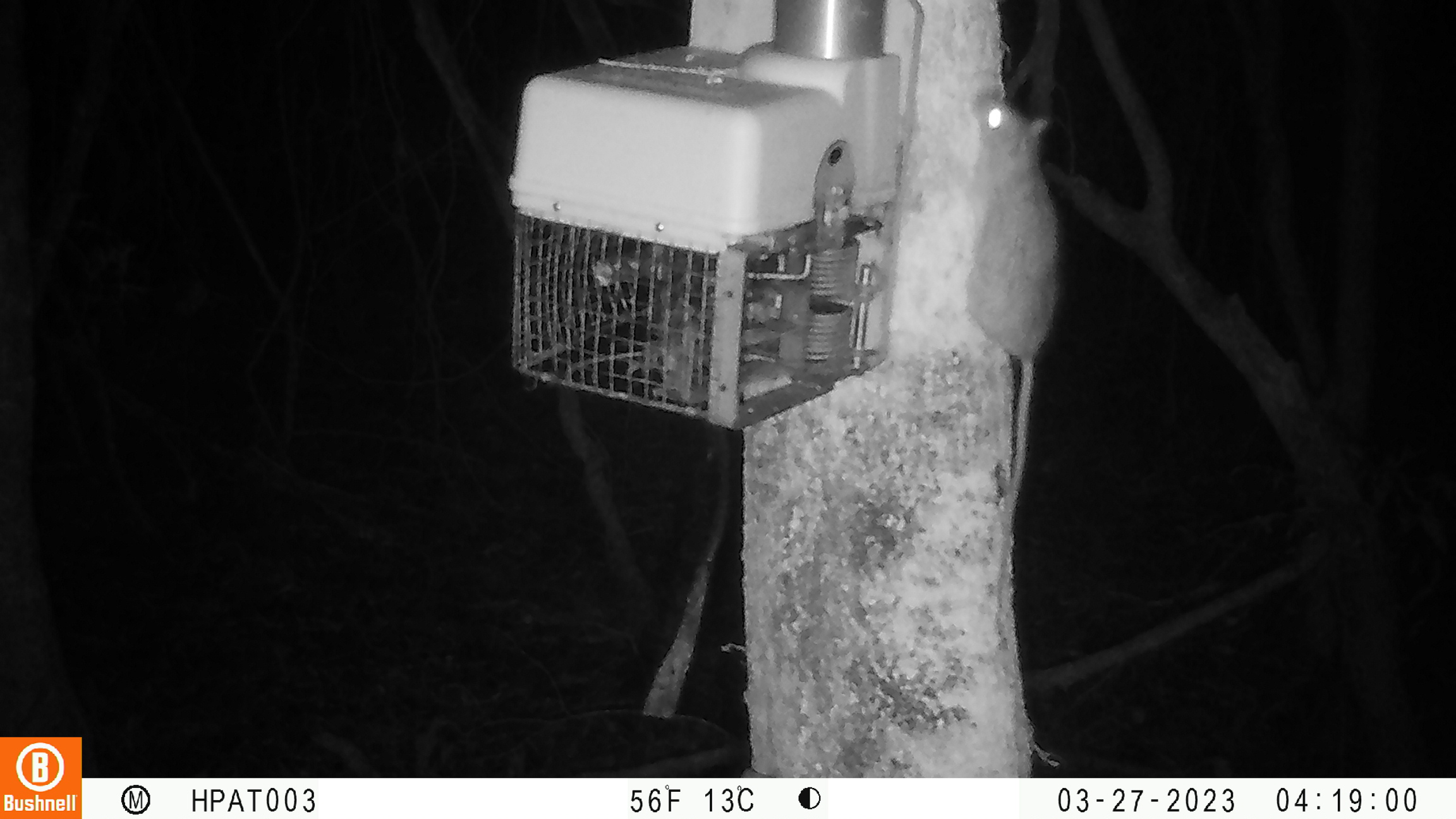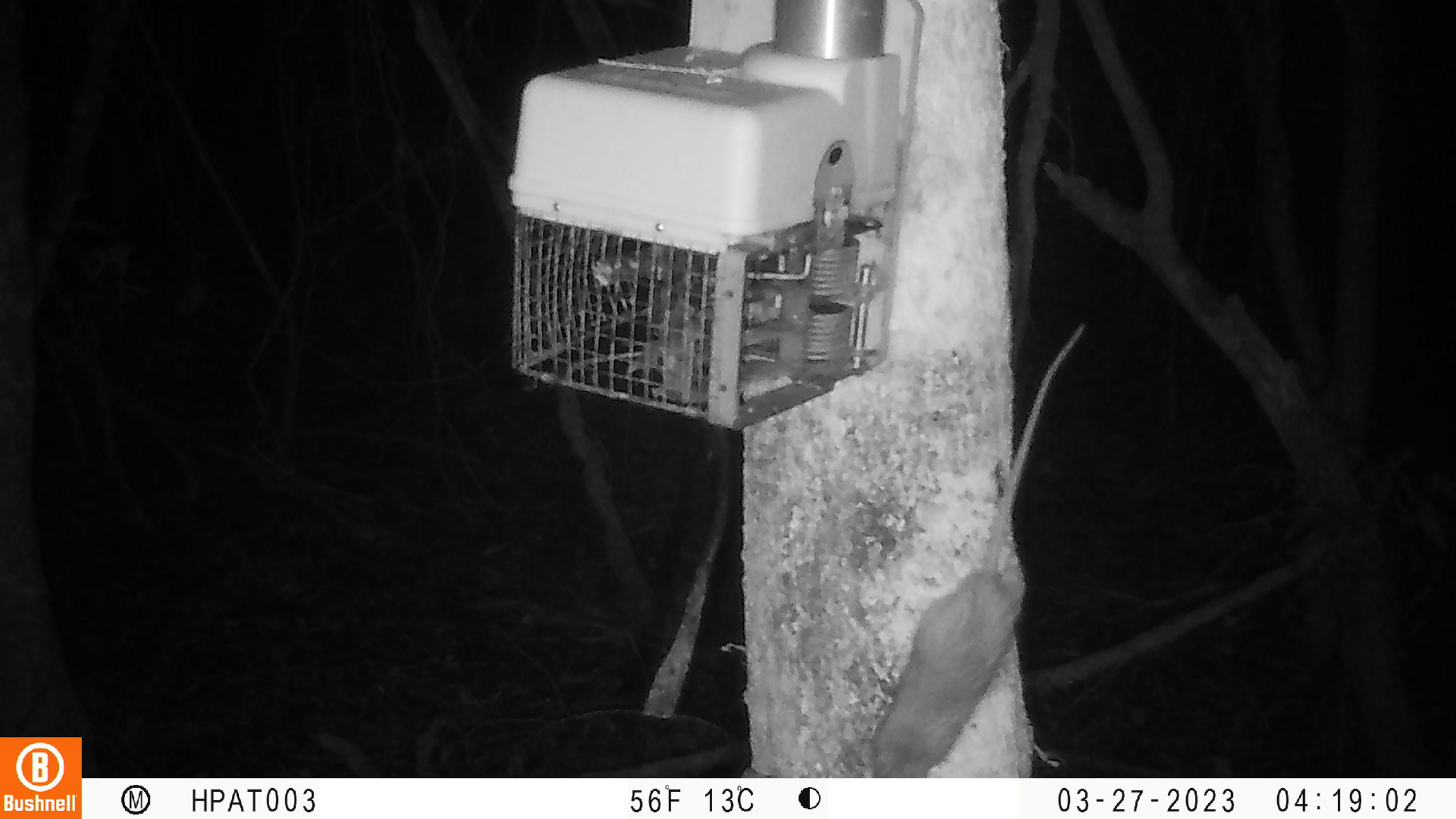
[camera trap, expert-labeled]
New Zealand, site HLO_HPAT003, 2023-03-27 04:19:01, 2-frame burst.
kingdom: Animalia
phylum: Chordata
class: Mammalia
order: Rodentia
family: Muridae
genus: Rattus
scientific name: Rattus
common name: rat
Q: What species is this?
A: Rat (Rattus).